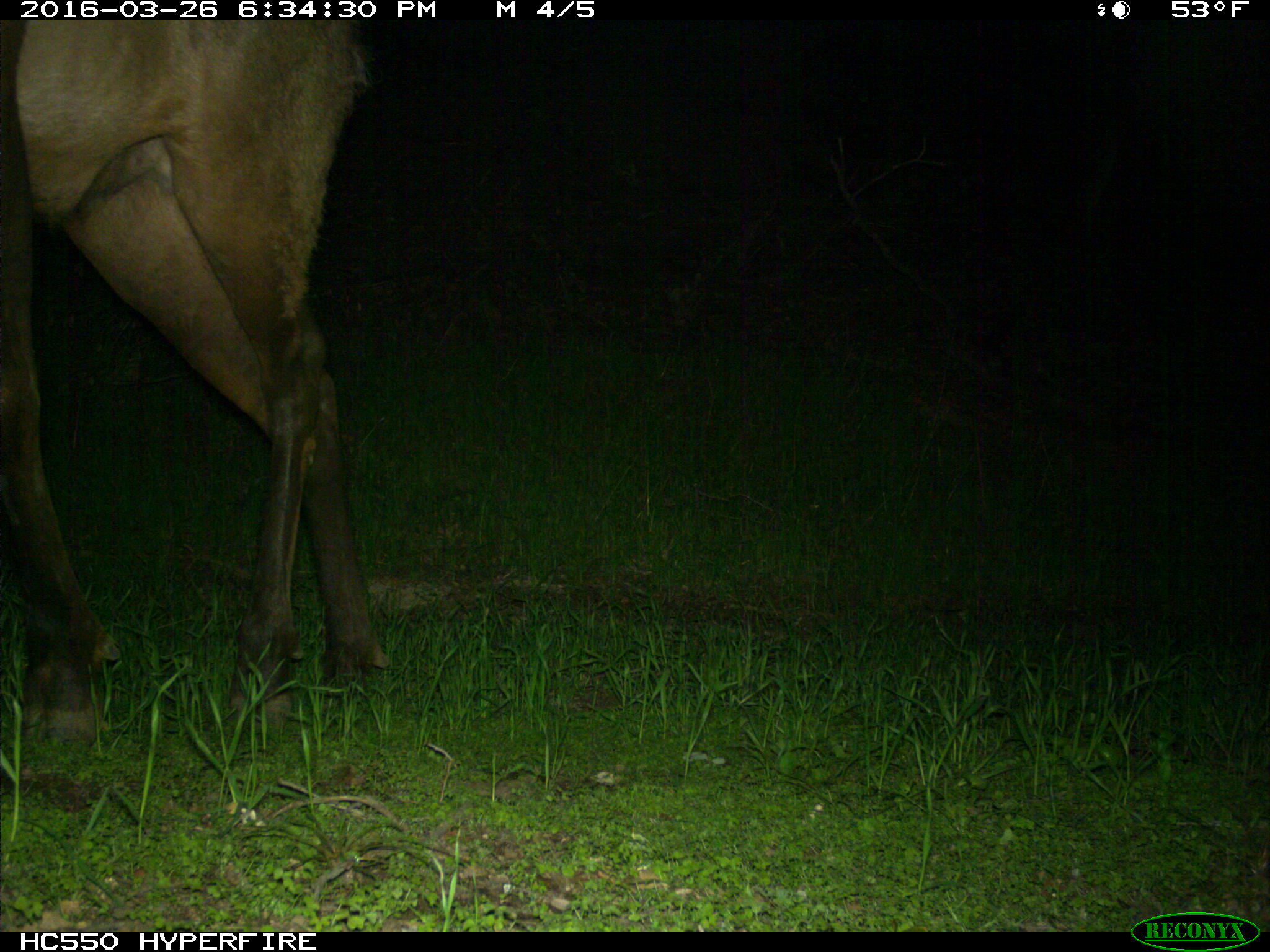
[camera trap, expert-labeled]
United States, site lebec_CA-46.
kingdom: Animalia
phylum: Chordata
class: Mammalia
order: Artiodactyla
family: Cervidae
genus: Cervus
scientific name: Cervus canadensis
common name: elk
Cervus canadensis (elk).